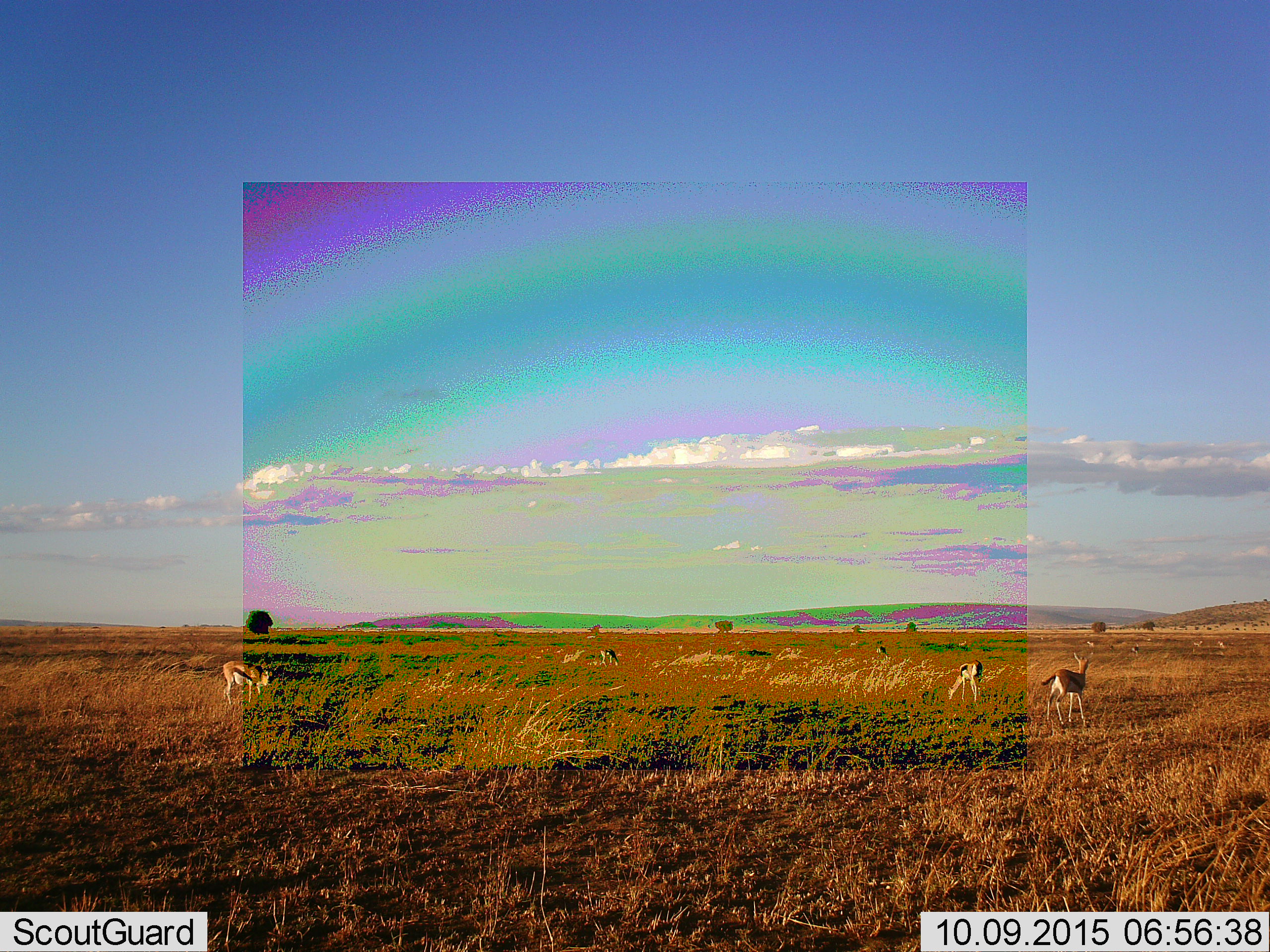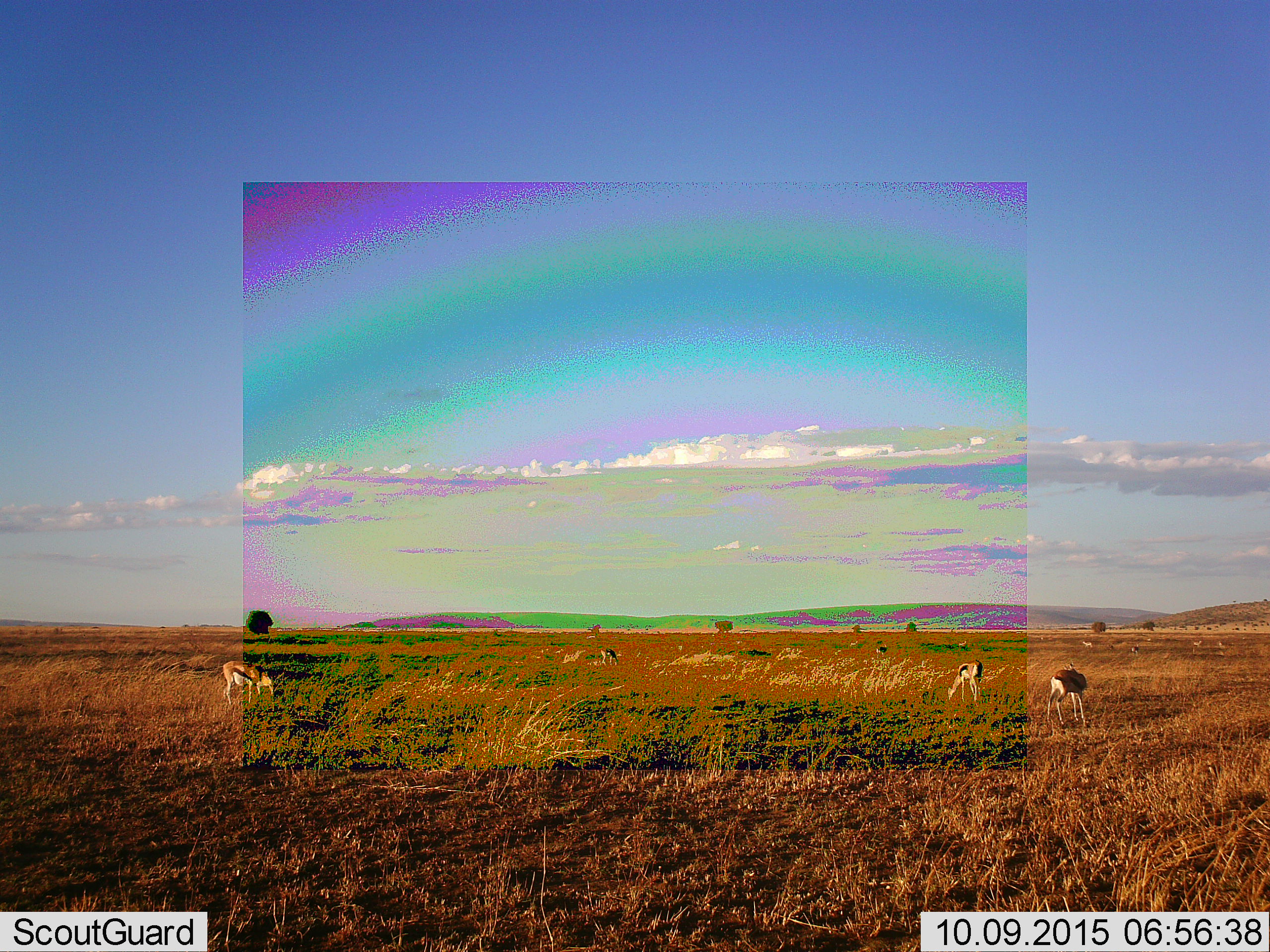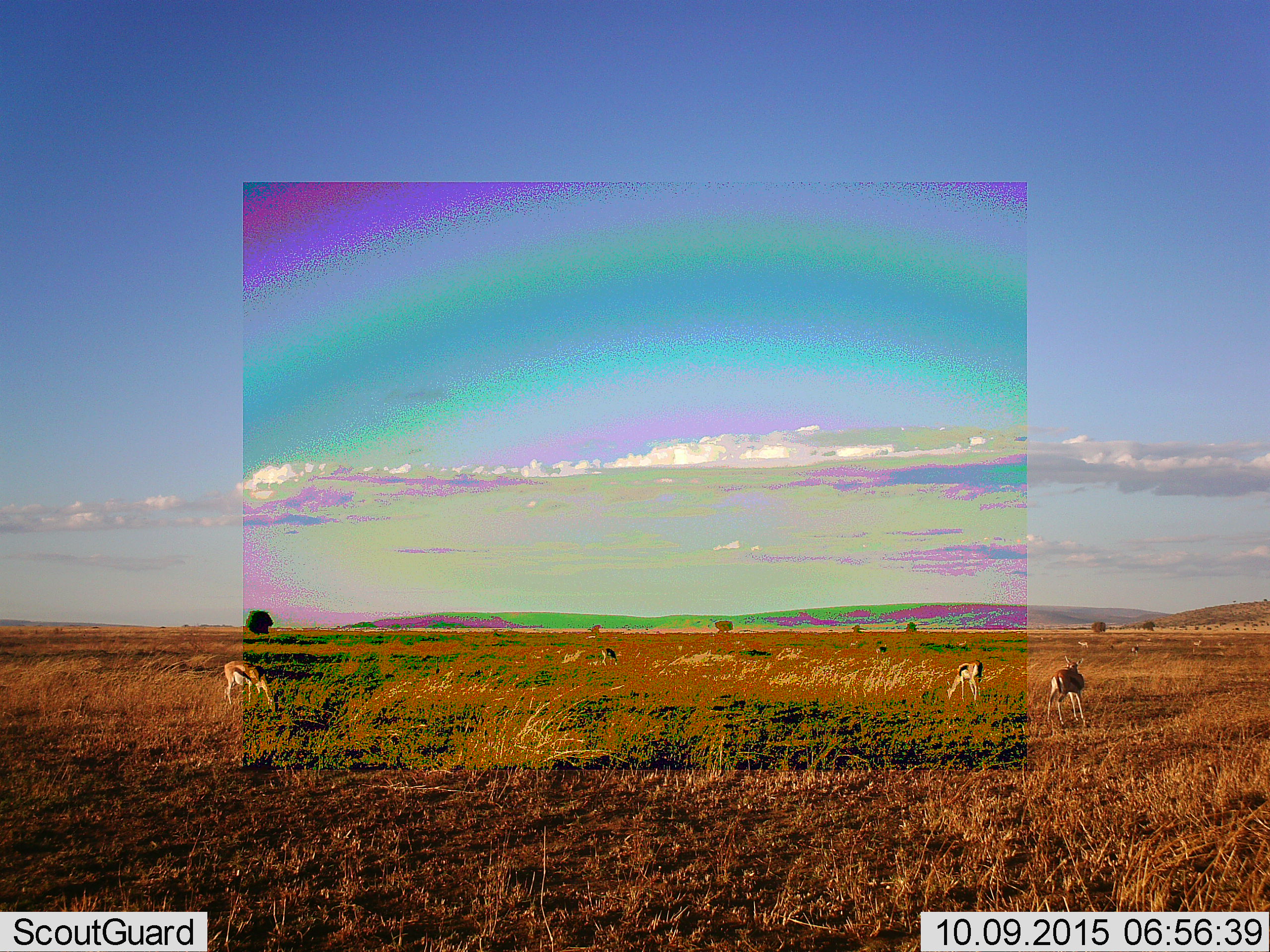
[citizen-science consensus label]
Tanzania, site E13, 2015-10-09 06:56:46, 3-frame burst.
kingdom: Animalia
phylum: Chordata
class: Mammalia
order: Artiodactyla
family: Bovidae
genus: Eudorcas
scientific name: Eudorcas thomsonii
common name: thomson's gazelle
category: gazellethomsons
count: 11-50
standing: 82%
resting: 12%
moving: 59%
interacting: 6%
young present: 6%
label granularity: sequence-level